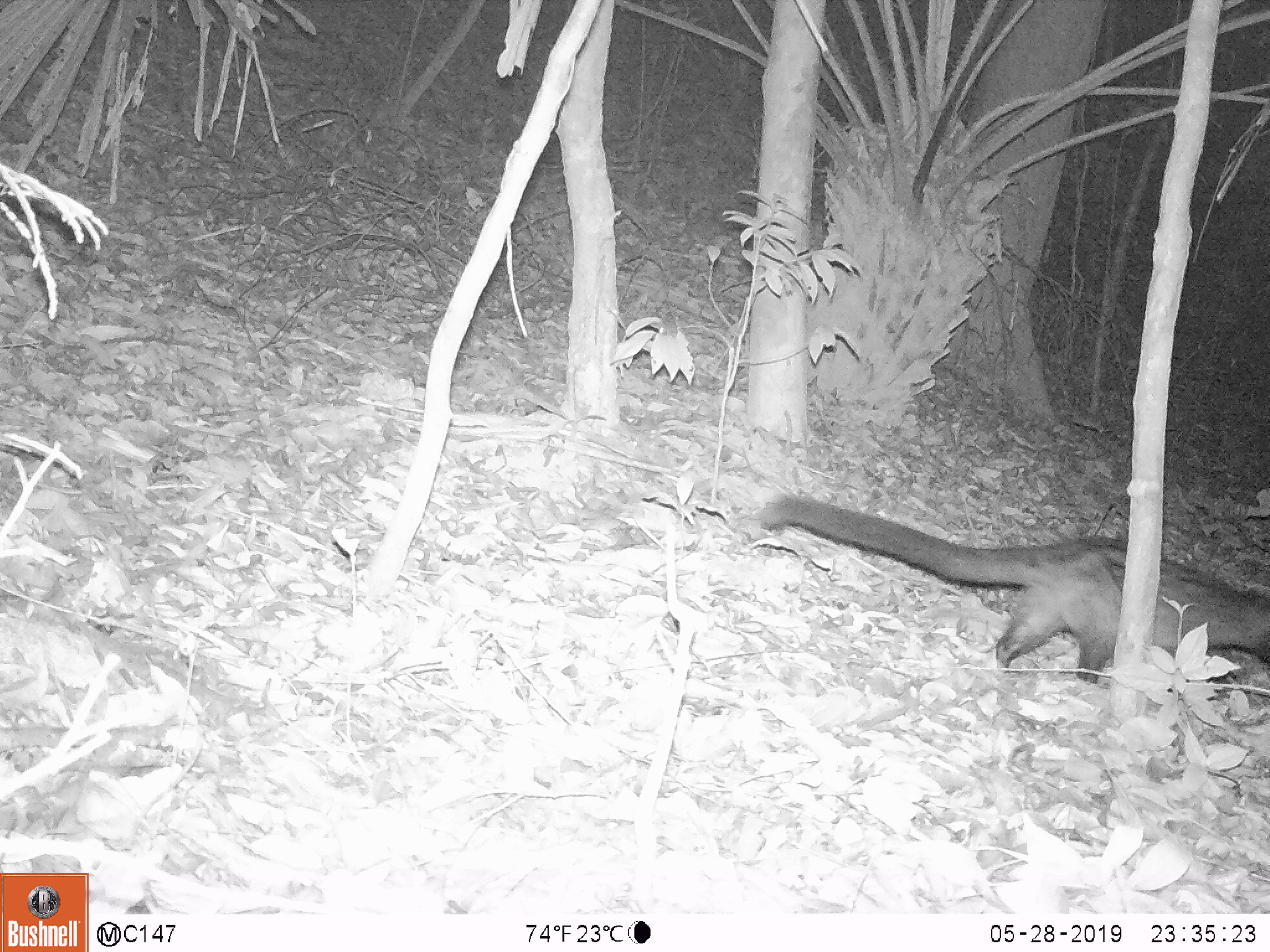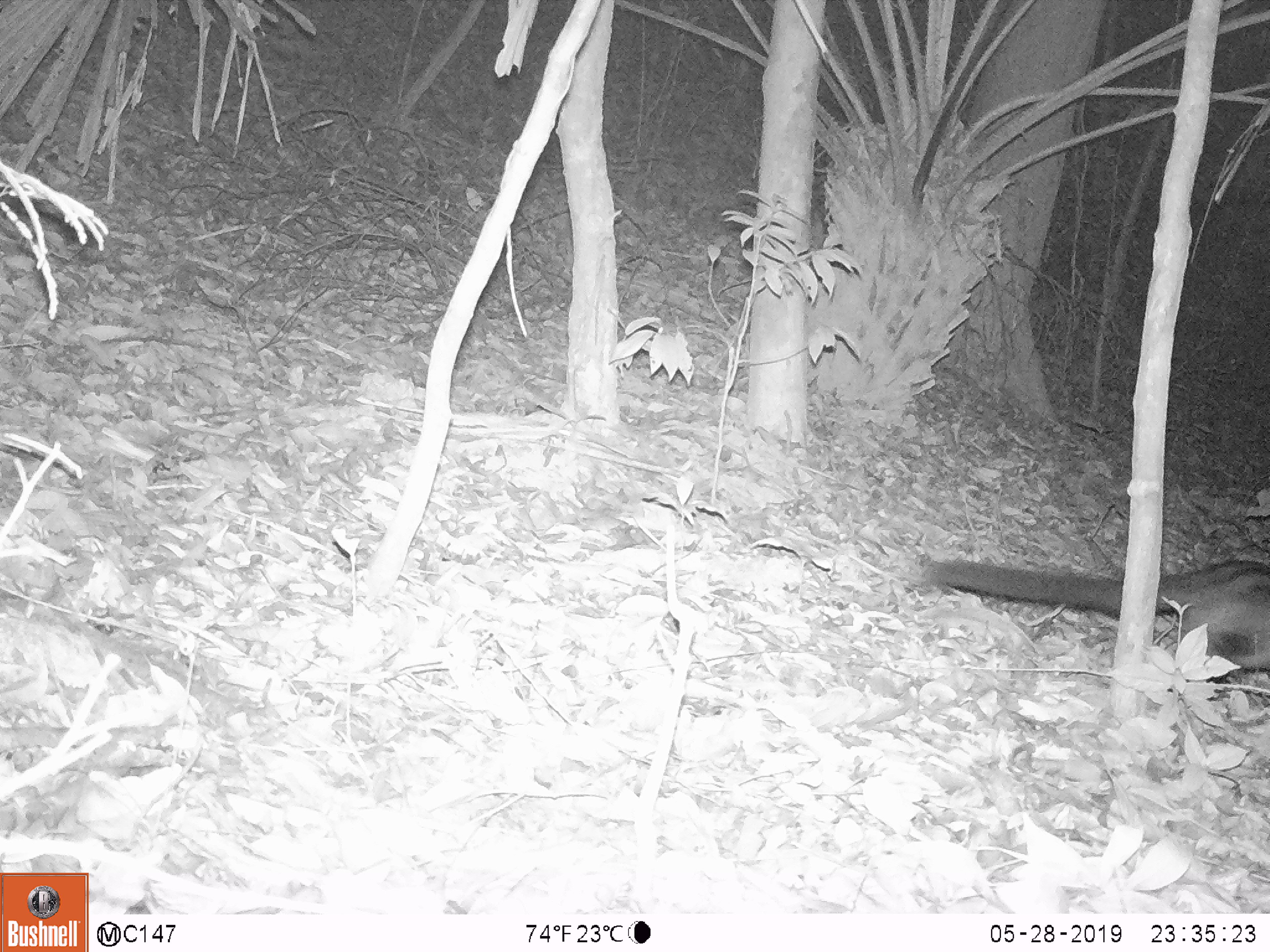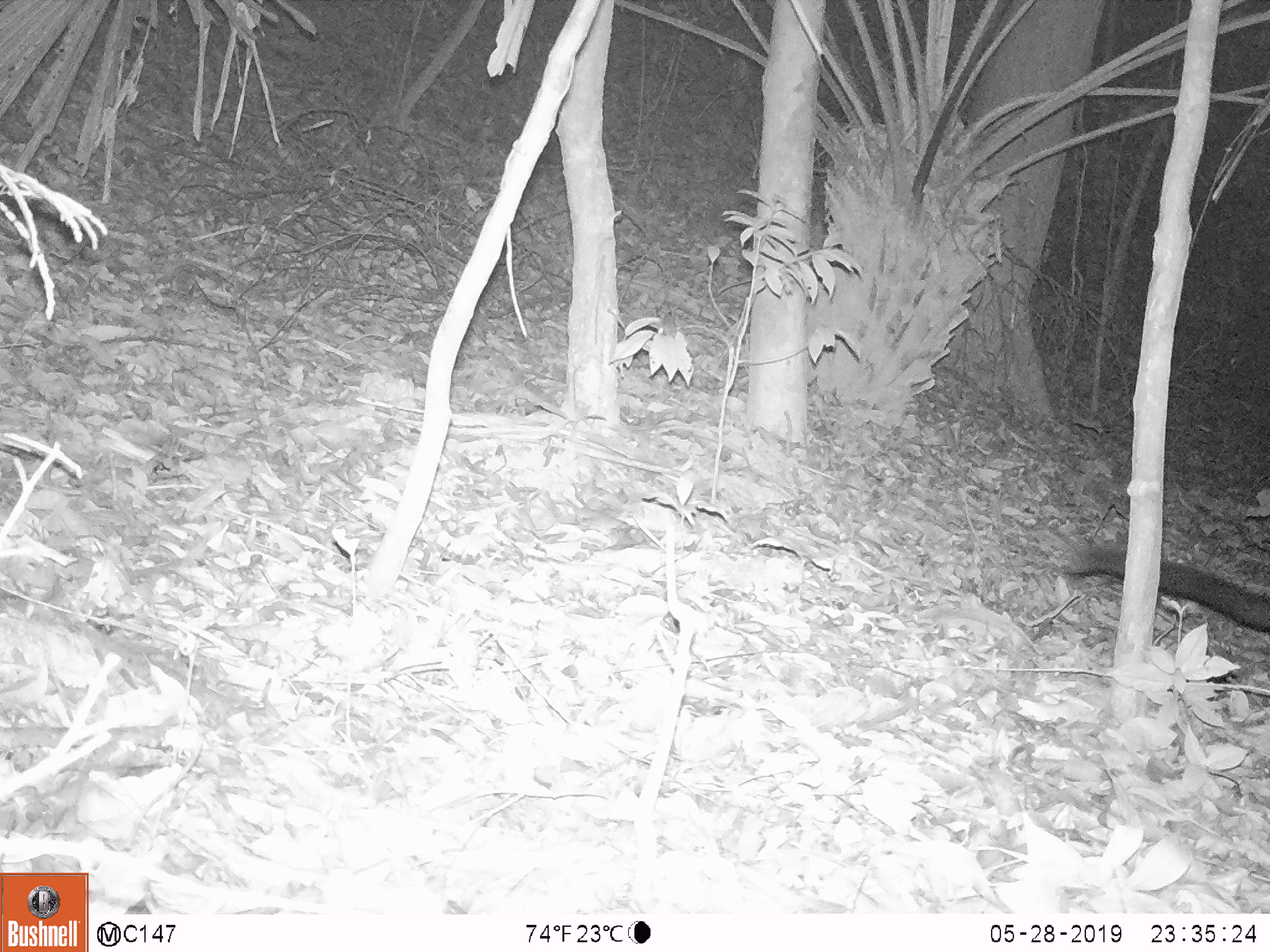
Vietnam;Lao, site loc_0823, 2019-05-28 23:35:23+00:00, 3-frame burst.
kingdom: Animalia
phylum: Chordata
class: Mammalia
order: Carnivora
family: Viverridae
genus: Paradoxurus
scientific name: Paradoxurus hermaphroditus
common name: common palm civet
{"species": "common palm civet (Paradoxurus hermaphroditus)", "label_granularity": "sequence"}